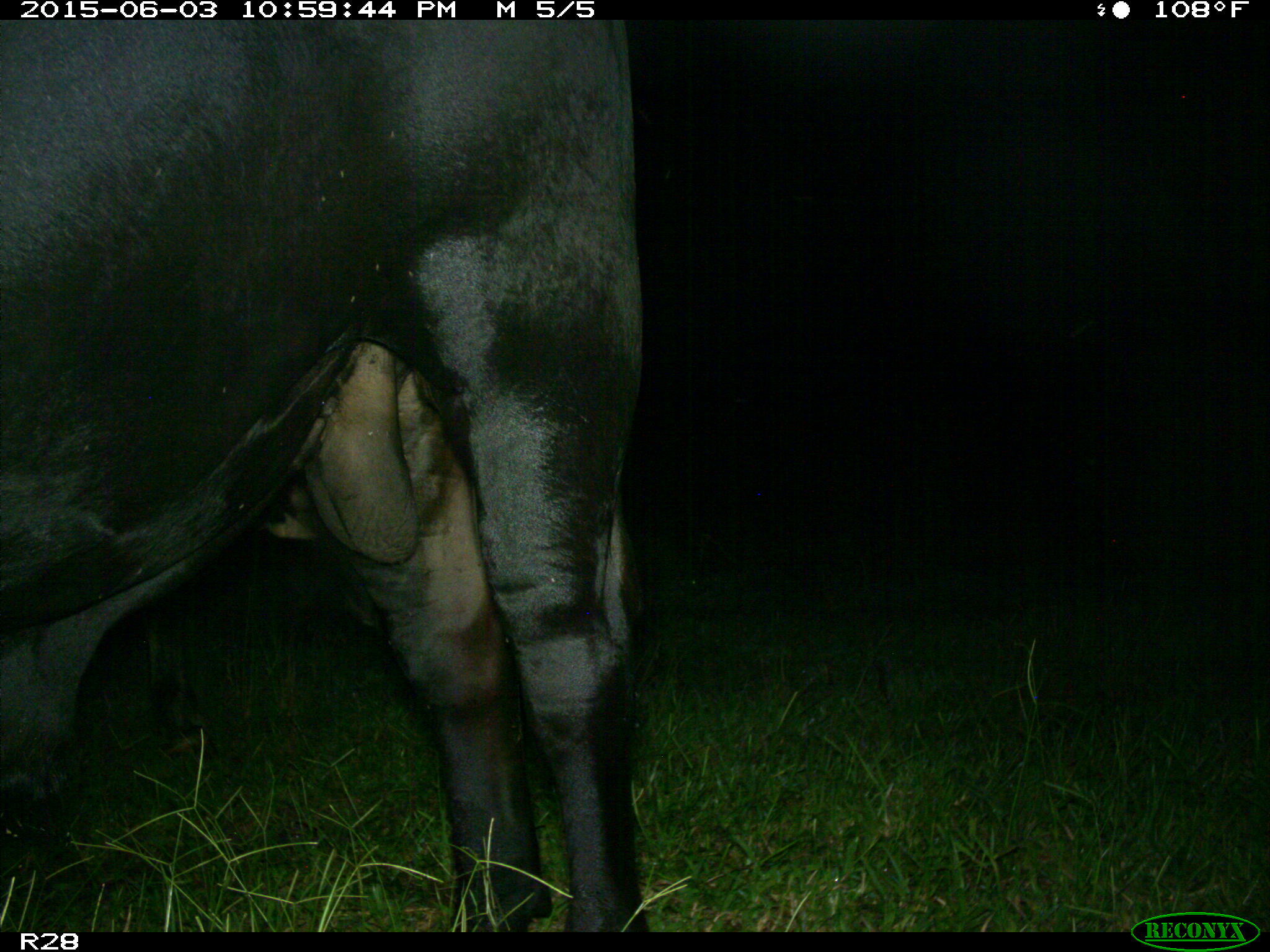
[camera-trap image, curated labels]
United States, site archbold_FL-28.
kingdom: Animalia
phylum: Chordata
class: Mammalia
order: Artiodactyla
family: Bovidae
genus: Bos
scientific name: Bos taurus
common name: domestic cow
Bos taurus (domestic cow).